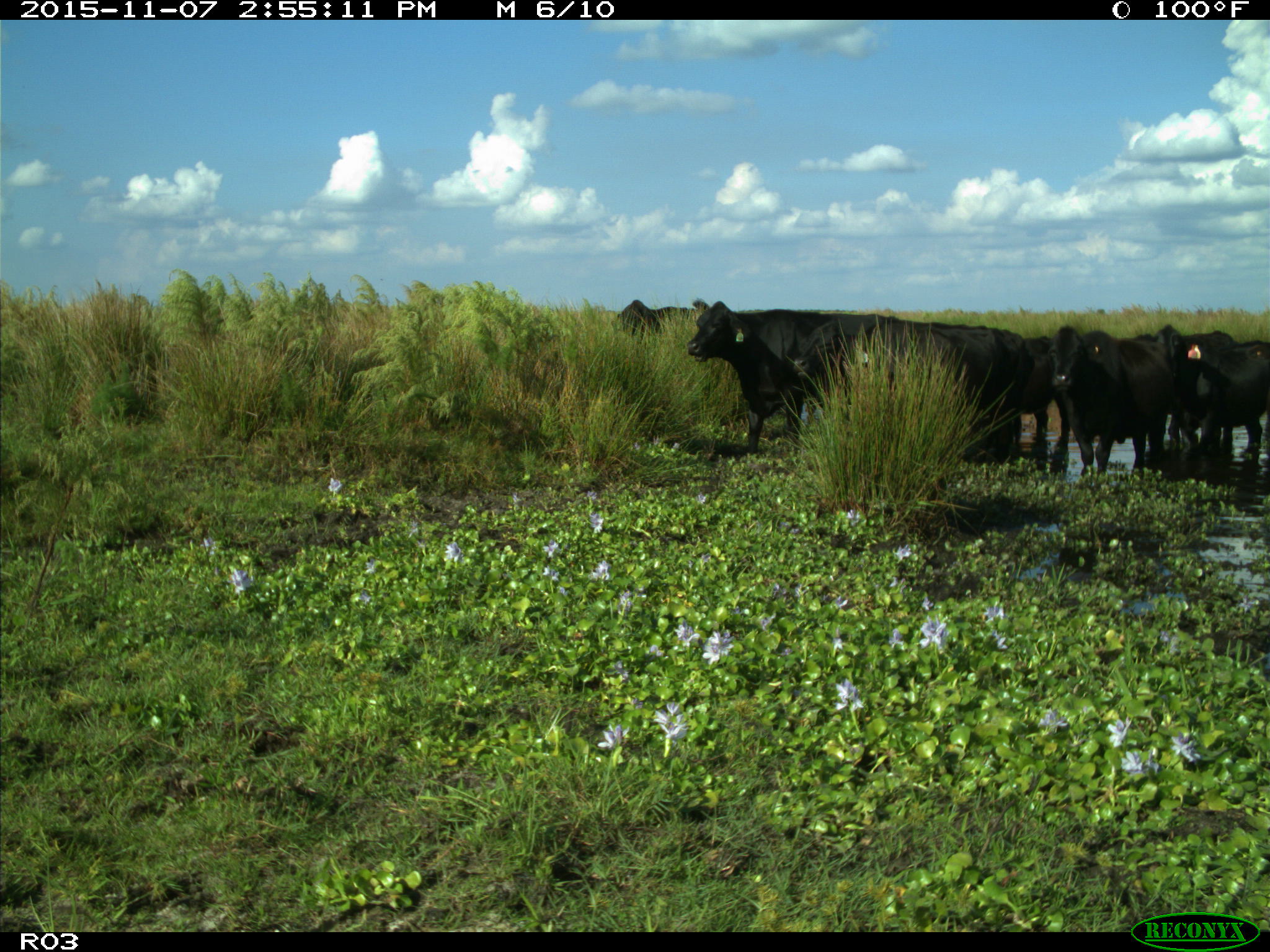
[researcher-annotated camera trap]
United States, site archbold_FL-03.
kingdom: Animalia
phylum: Chordata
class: Mammalia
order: Artiodactyla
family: Bovidae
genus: Bos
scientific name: Bos taurus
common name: domestic cow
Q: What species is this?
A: Bos taurus (domestic cow).